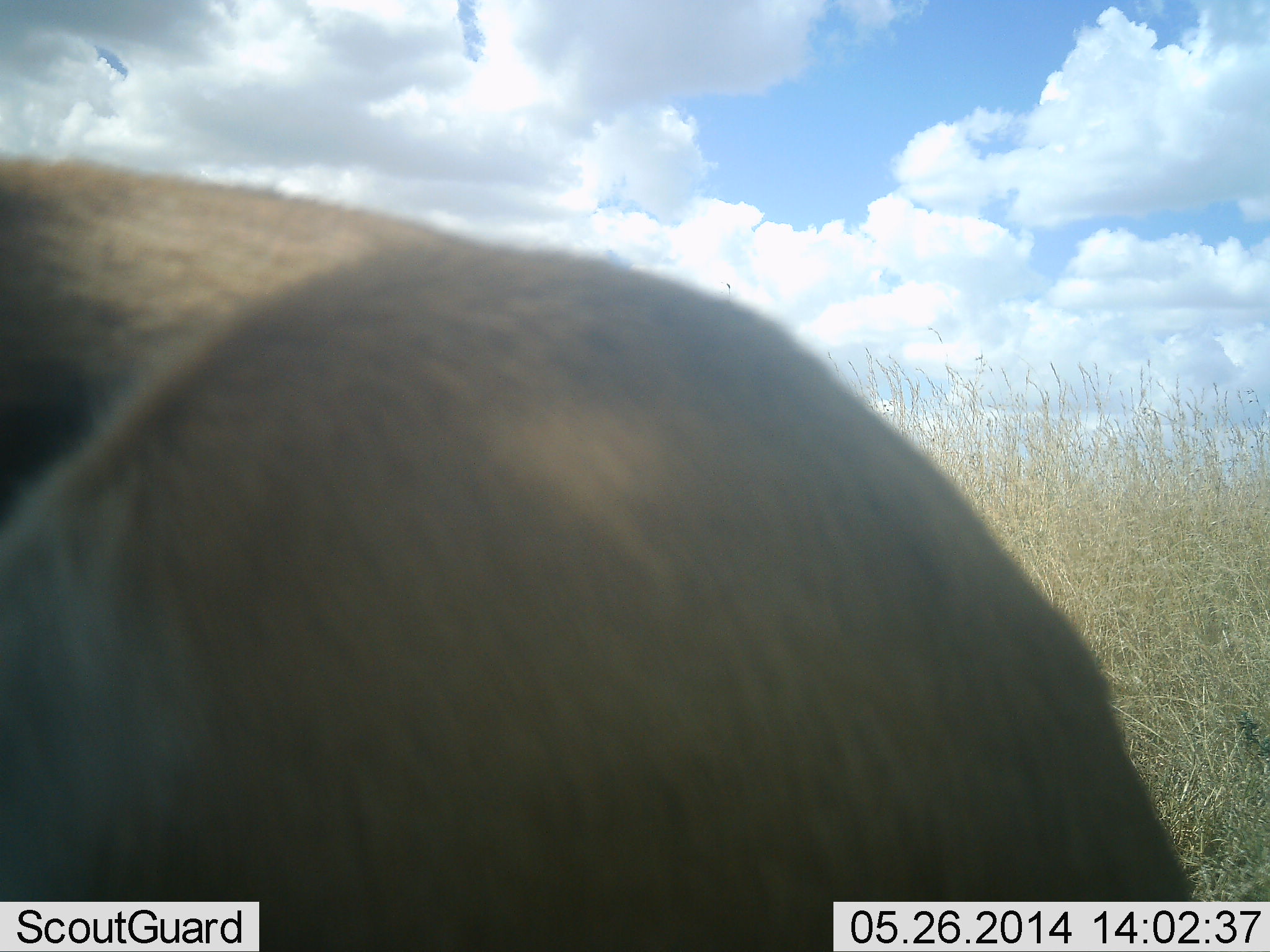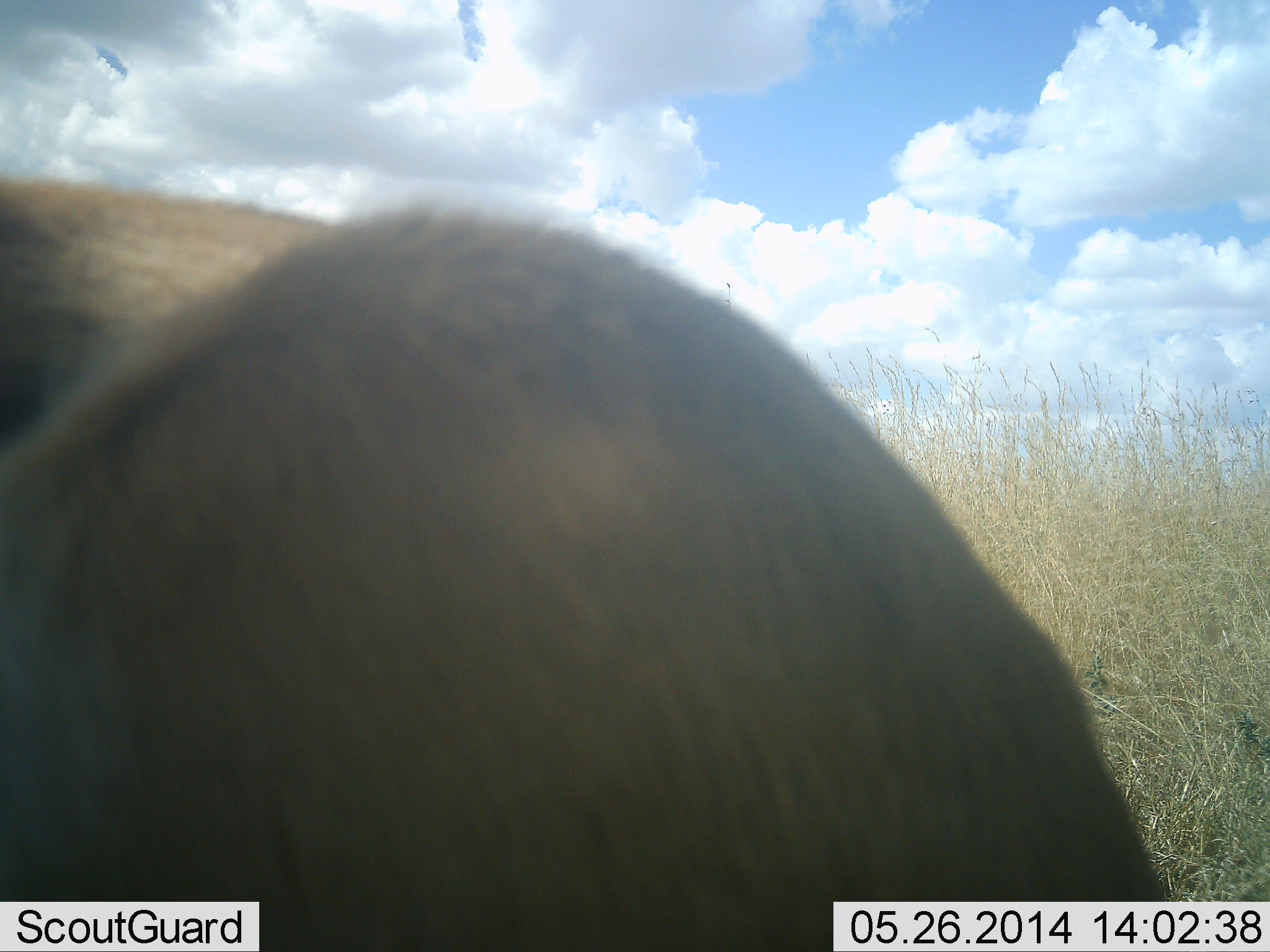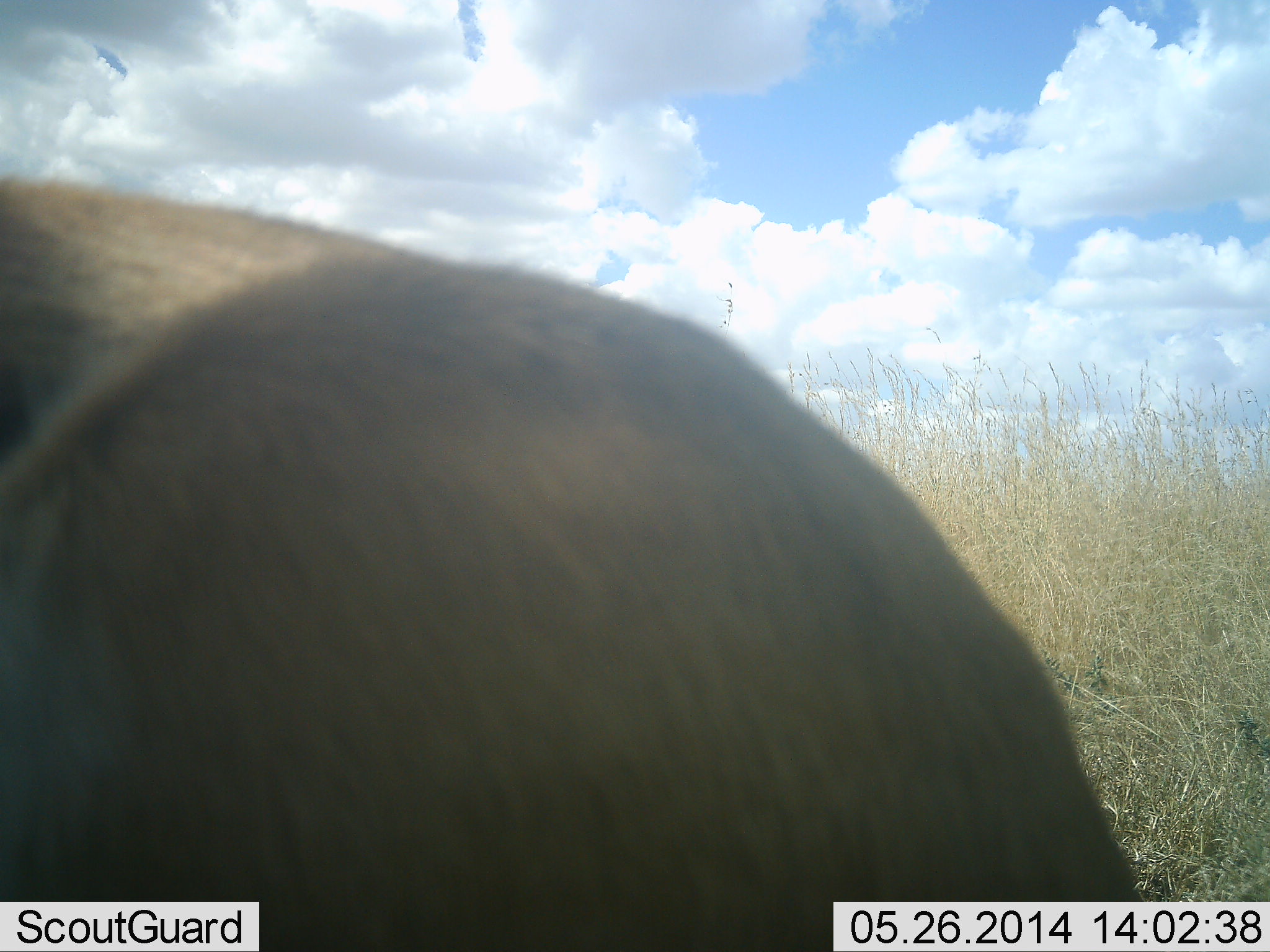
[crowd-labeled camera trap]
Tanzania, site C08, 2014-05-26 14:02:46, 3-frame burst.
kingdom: Animalia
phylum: Chordata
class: Mammalia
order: Artiodactyla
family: Bovidae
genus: Eudorcas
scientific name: Eudorcas thomsonii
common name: thomson's gazelle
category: gazellethomsons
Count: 1.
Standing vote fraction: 86%.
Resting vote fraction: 0%.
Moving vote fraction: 0%.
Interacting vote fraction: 0%.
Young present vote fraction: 0%.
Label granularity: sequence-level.